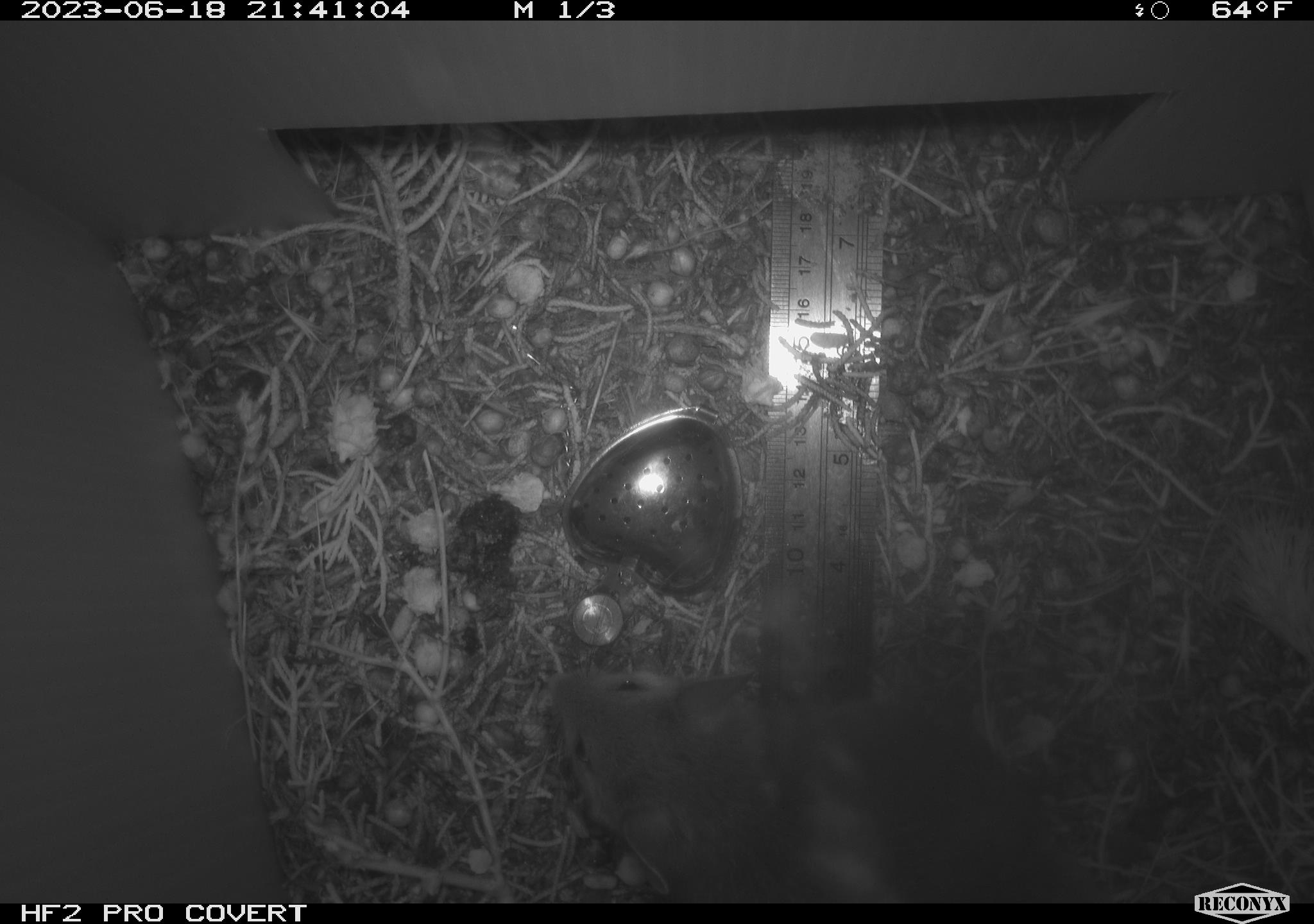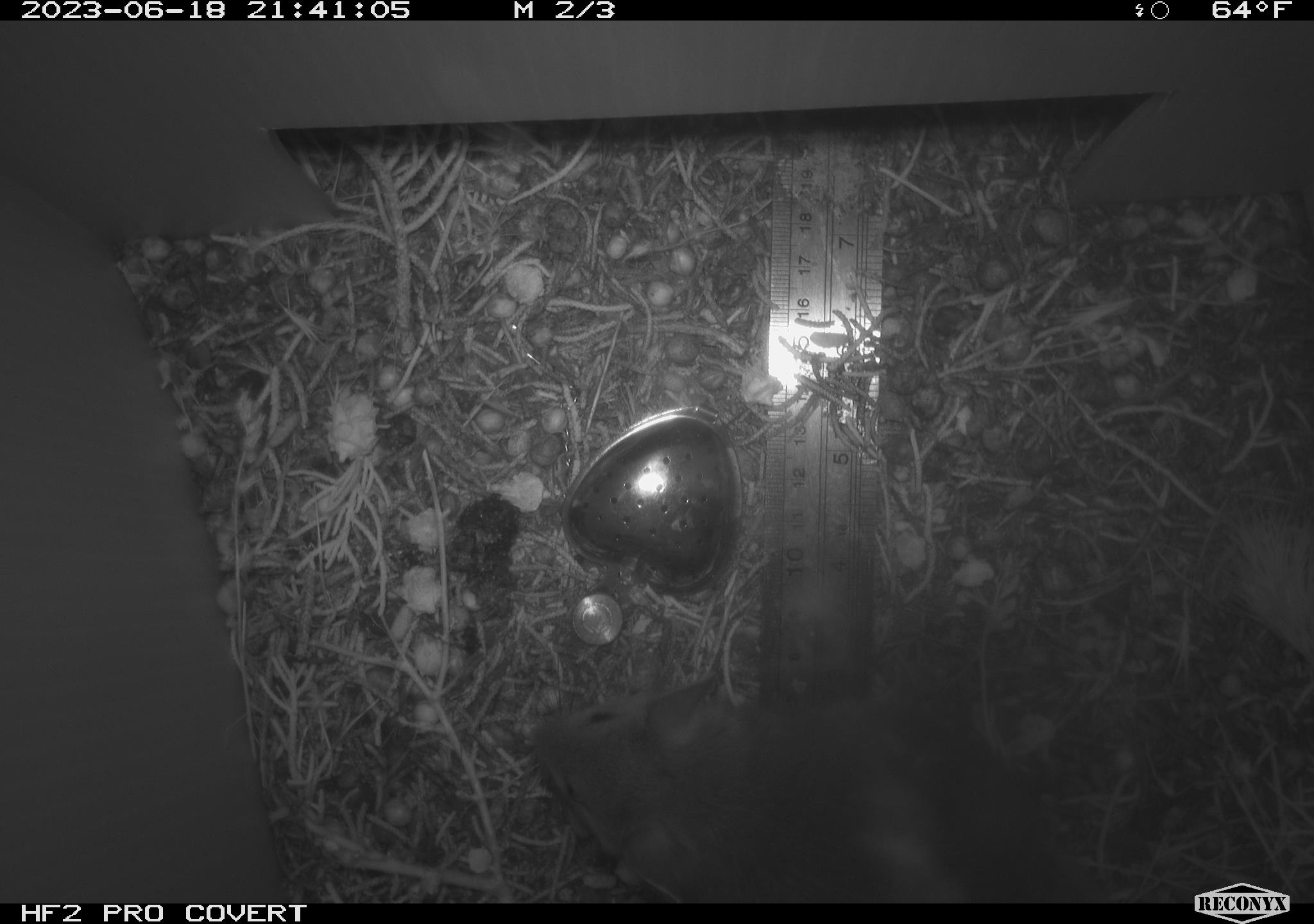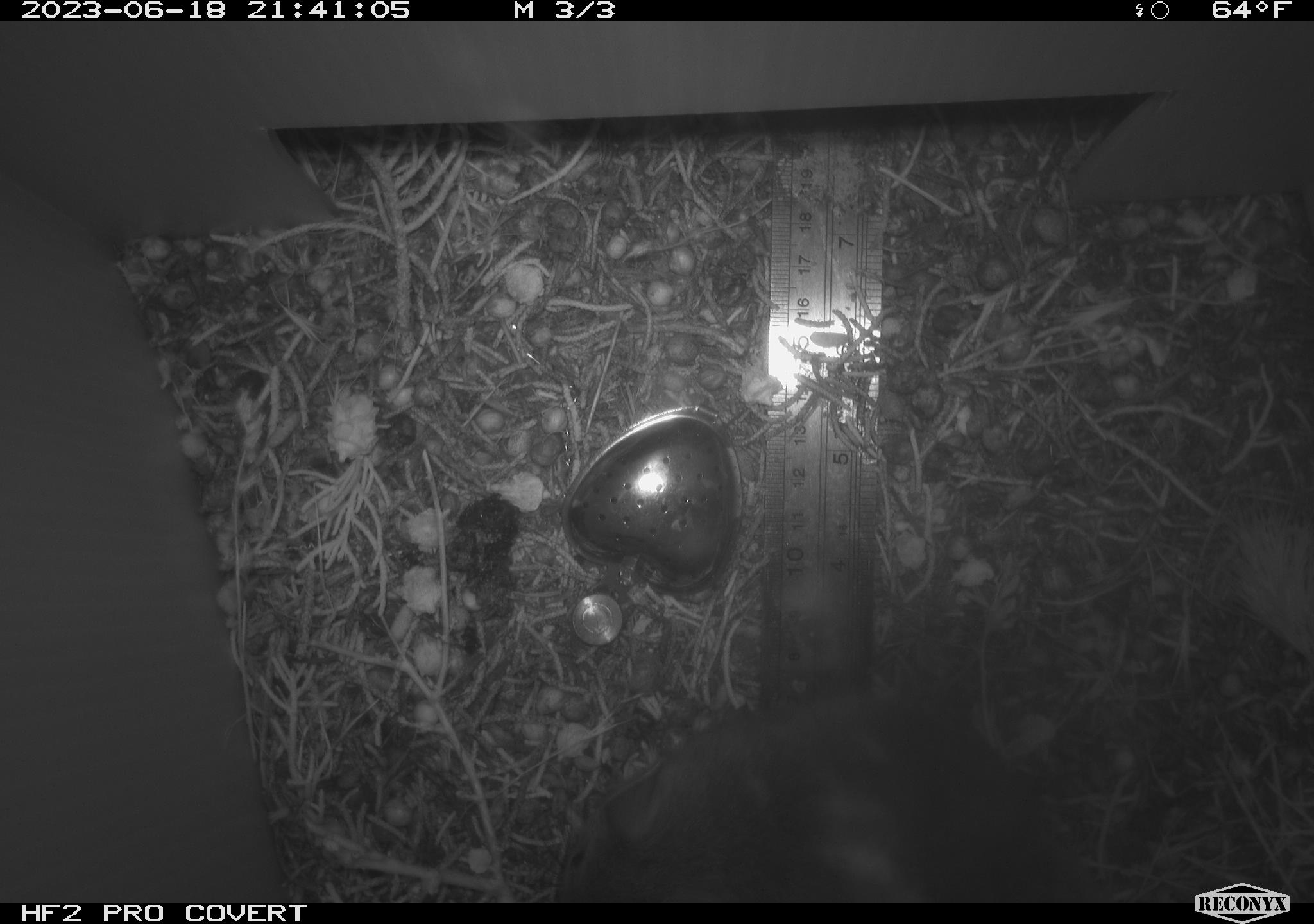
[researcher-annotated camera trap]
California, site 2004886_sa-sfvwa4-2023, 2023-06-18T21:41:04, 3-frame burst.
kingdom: Animalia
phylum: Chordata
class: Mammalia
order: Rodentia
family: Cricetidae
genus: Neotoma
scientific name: Neotoma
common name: pack rat or woodrat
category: neotoma species